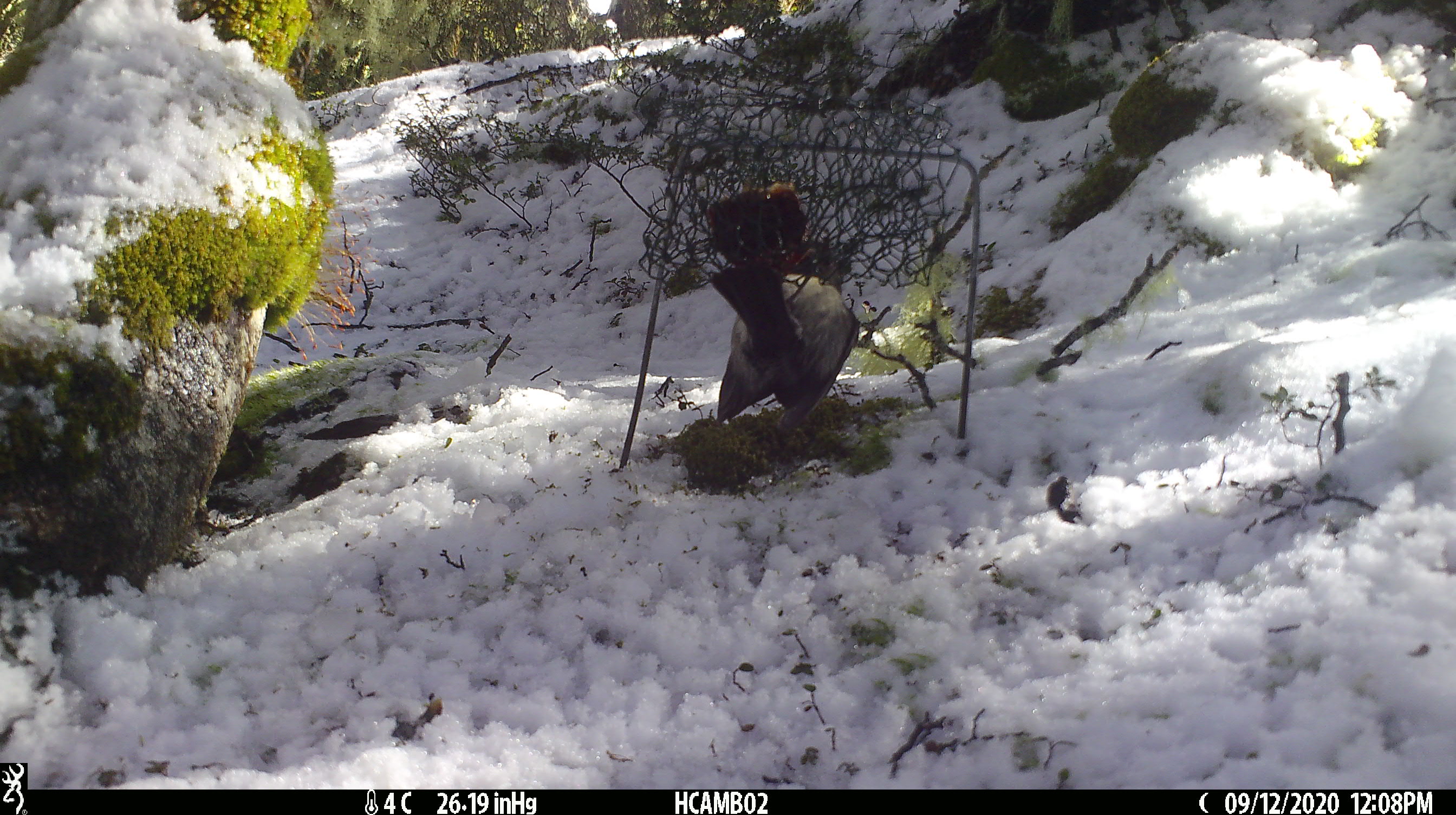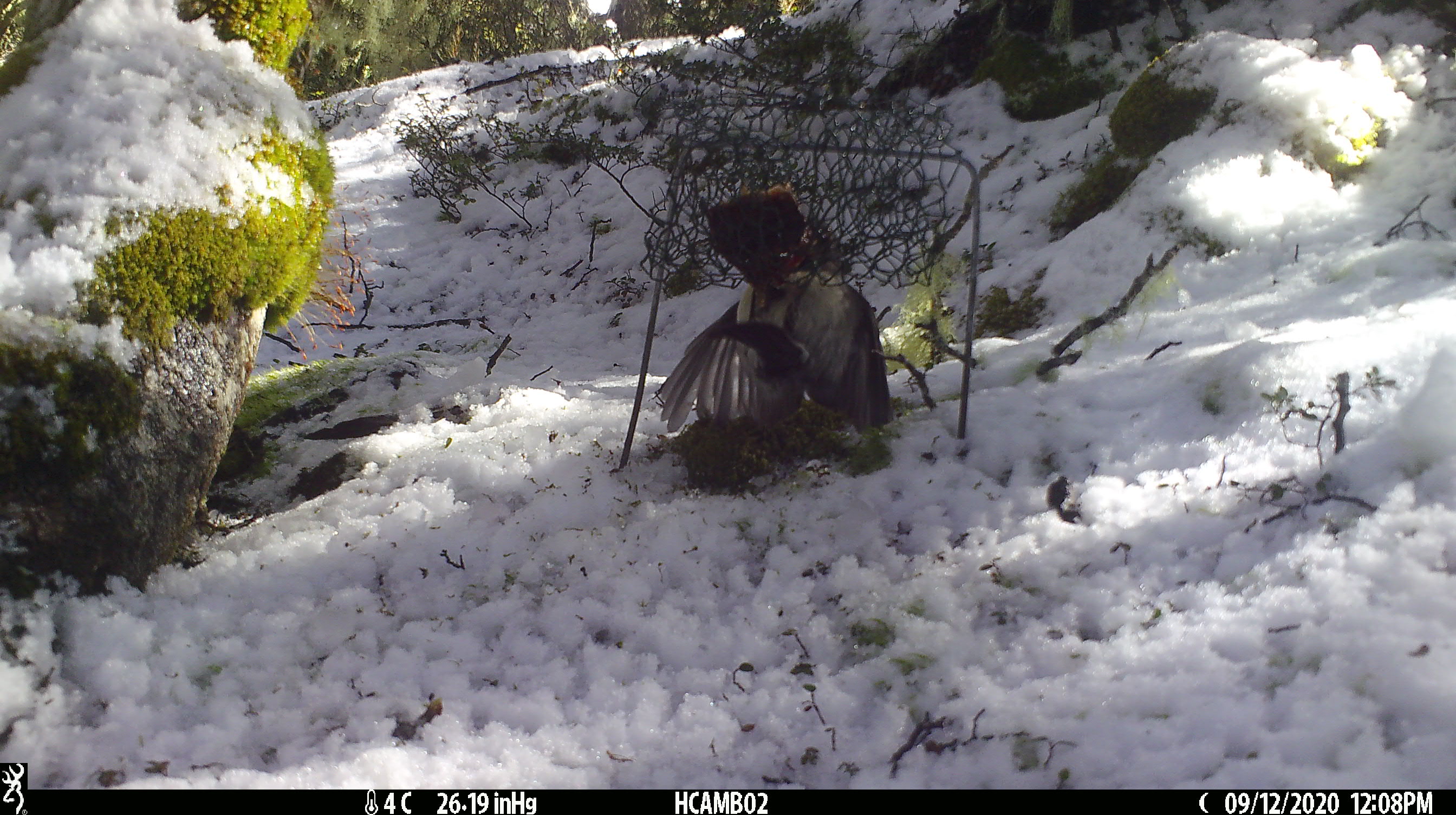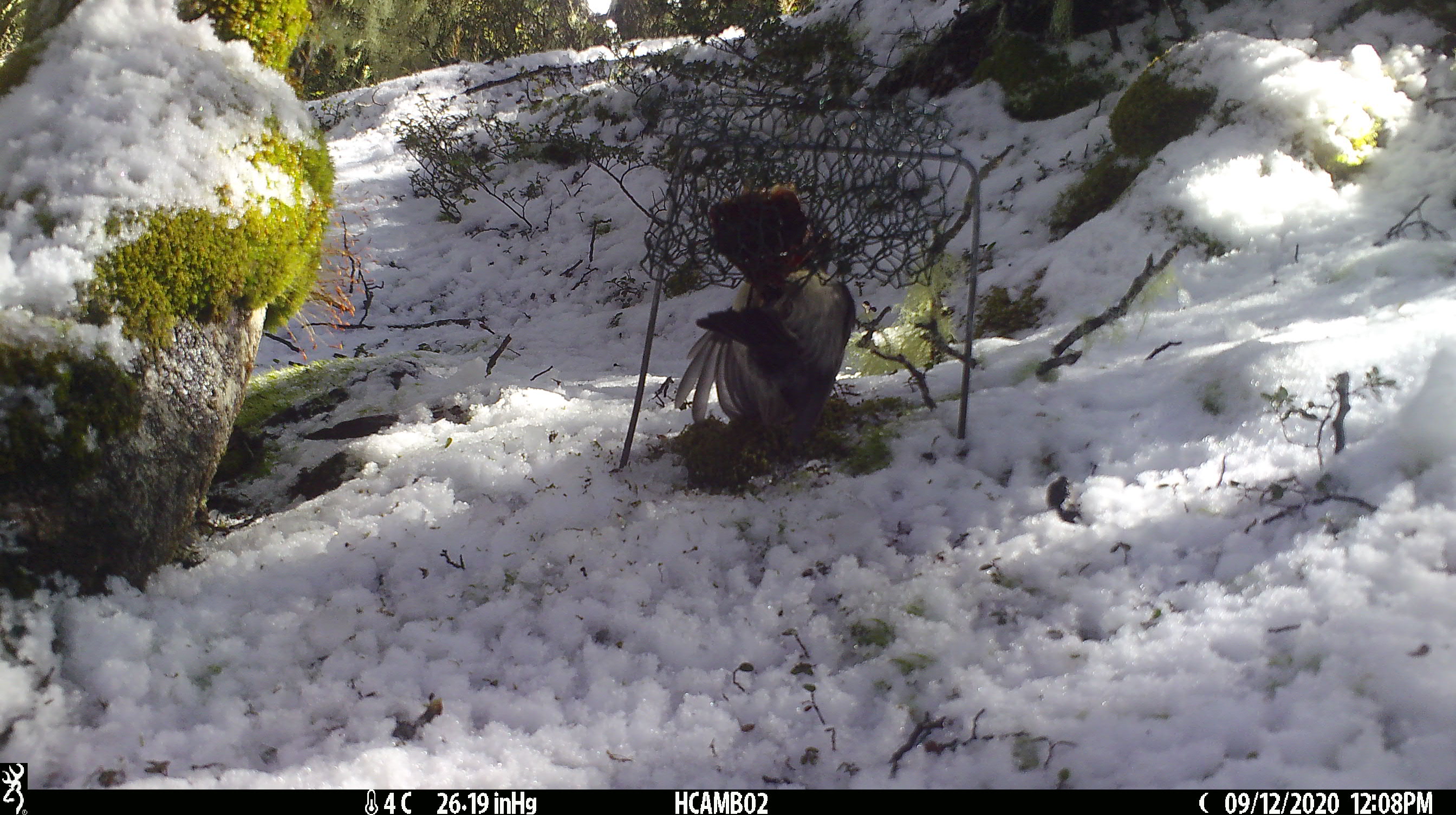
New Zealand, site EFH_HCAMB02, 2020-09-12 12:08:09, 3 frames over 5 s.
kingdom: Animalia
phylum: Chordata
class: Aves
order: Passeriformes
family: Petroicidae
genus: Petroica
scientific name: Petroica australis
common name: new zealand robin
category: robin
Robin (new zealand robin) (Petroica australis).